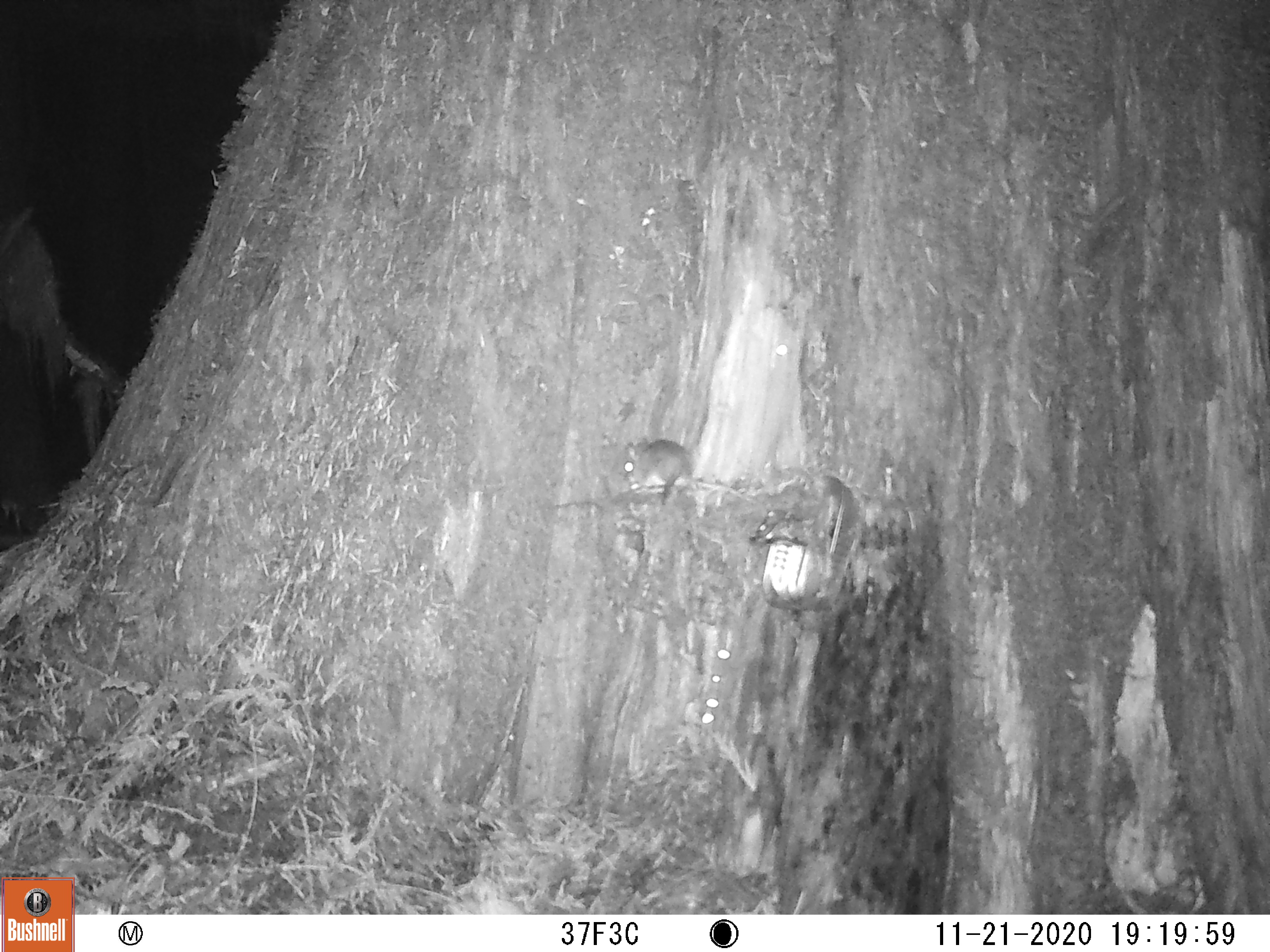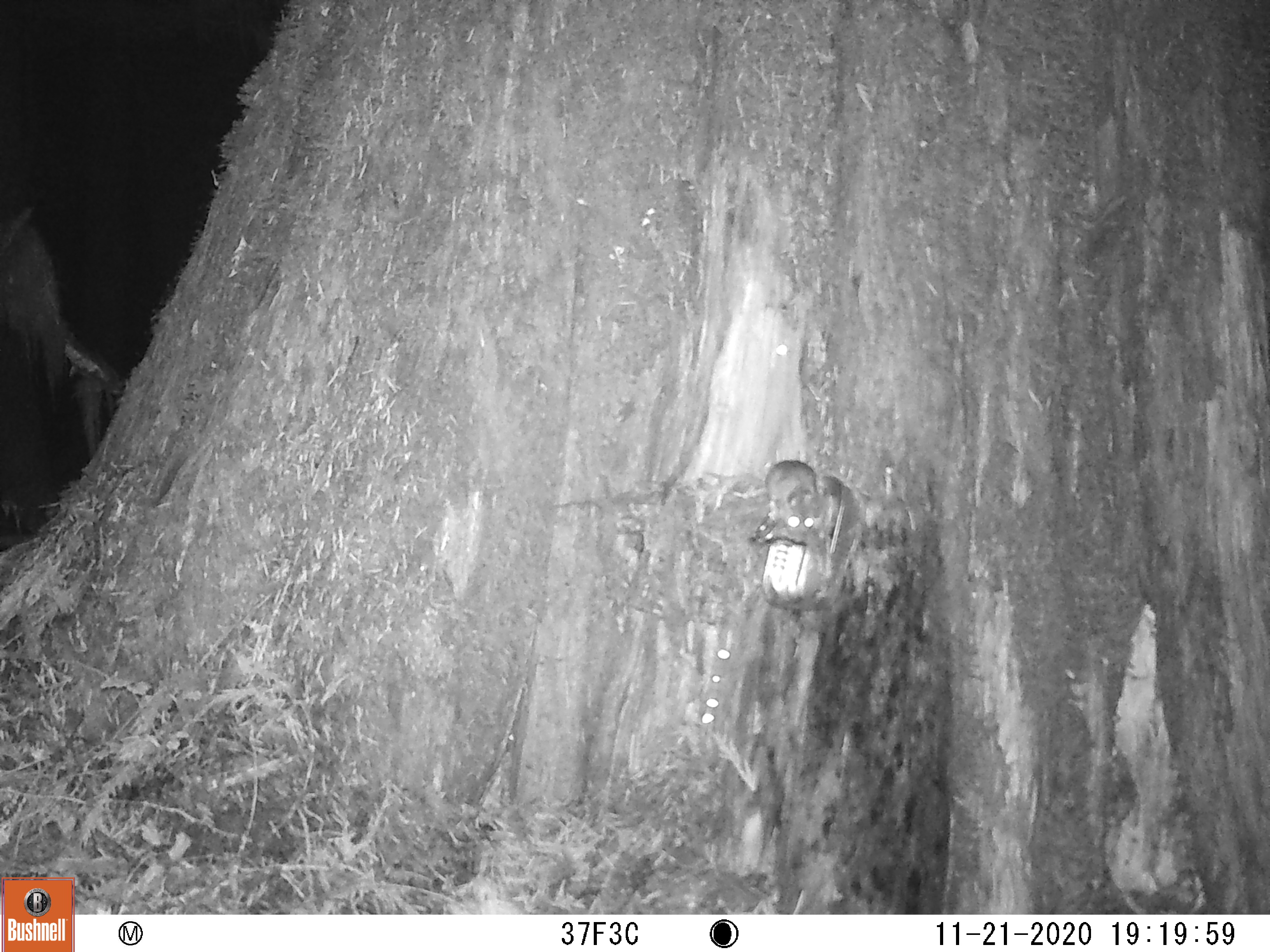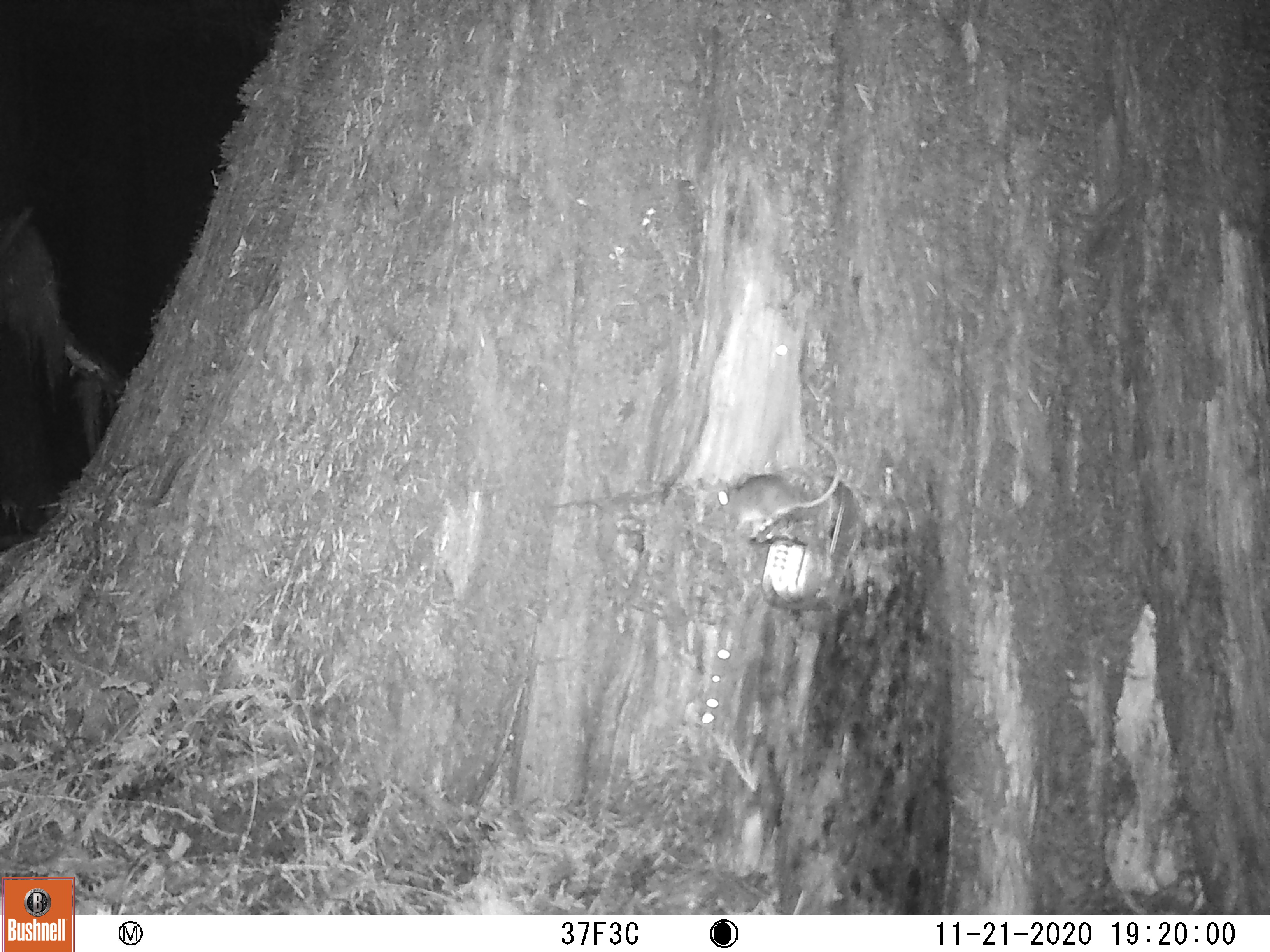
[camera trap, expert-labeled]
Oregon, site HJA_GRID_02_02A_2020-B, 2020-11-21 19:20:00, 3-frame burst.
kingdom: Animalia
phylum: Chordata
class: Mammalia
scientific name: Mammalia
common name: small mammal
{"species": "small mammal (Mammalia)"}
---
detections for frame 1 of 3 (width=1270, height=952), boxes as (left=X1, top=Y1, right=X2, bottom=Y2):
small mammal: (left=614, top=428, right=705, bottom=508)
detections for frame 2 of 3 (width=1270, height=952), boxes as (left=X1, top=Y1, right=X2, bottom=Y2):
small mammal: (left=747, top=441, right=838, bottom=566)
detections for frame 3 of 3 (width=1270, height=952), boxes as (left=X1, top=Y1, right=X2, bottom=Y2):
small mammal: (left=705, top=418, right=850, bottom=544)